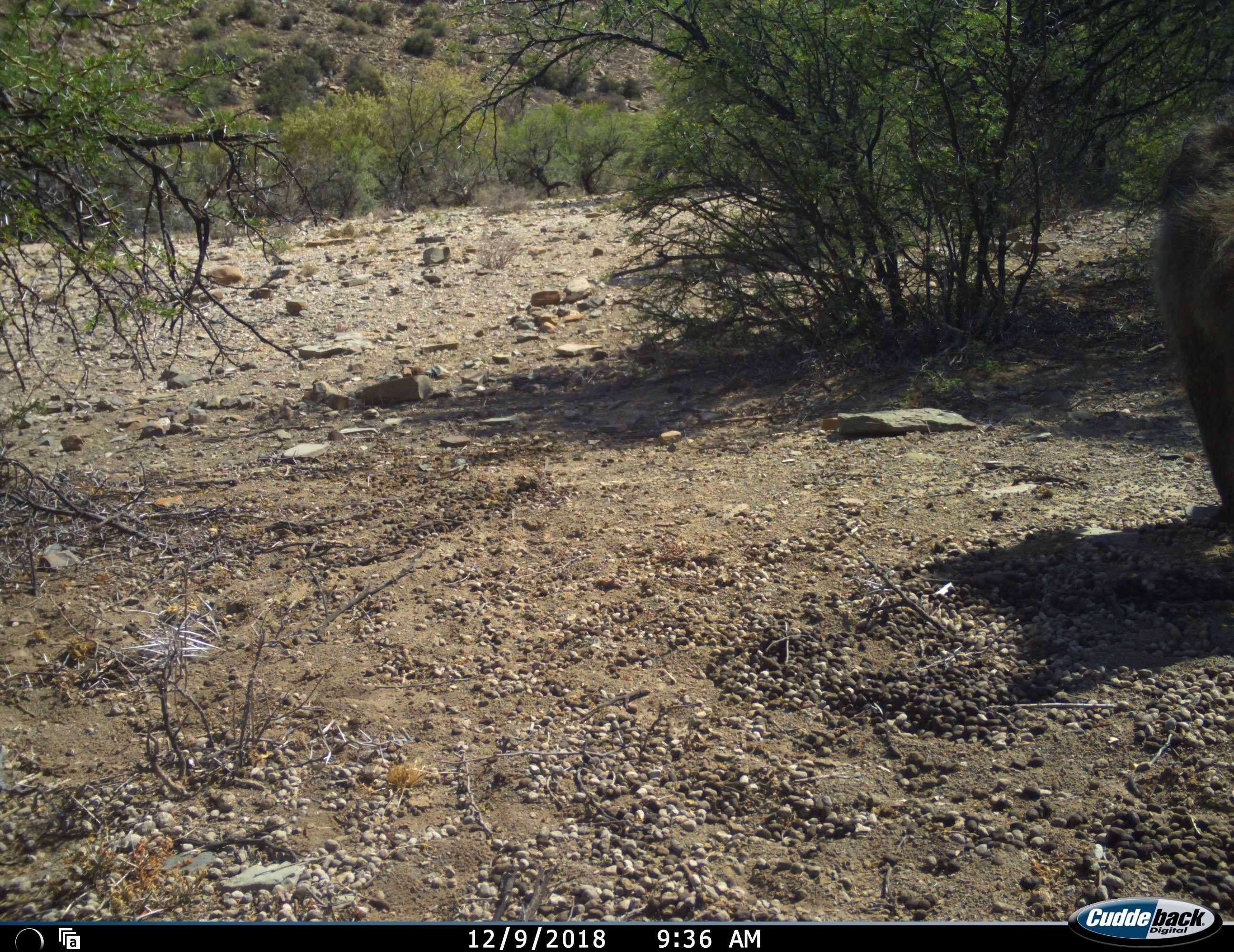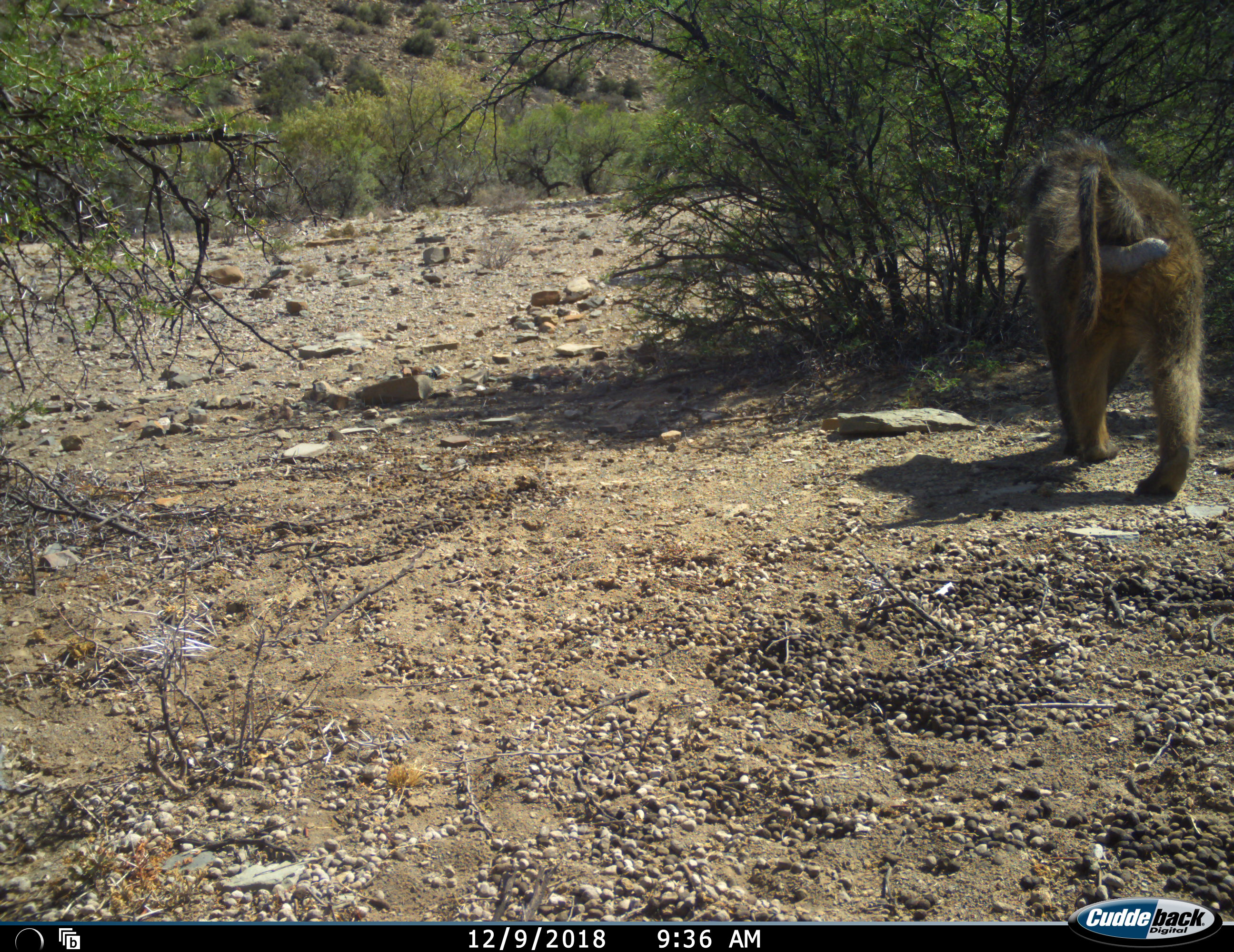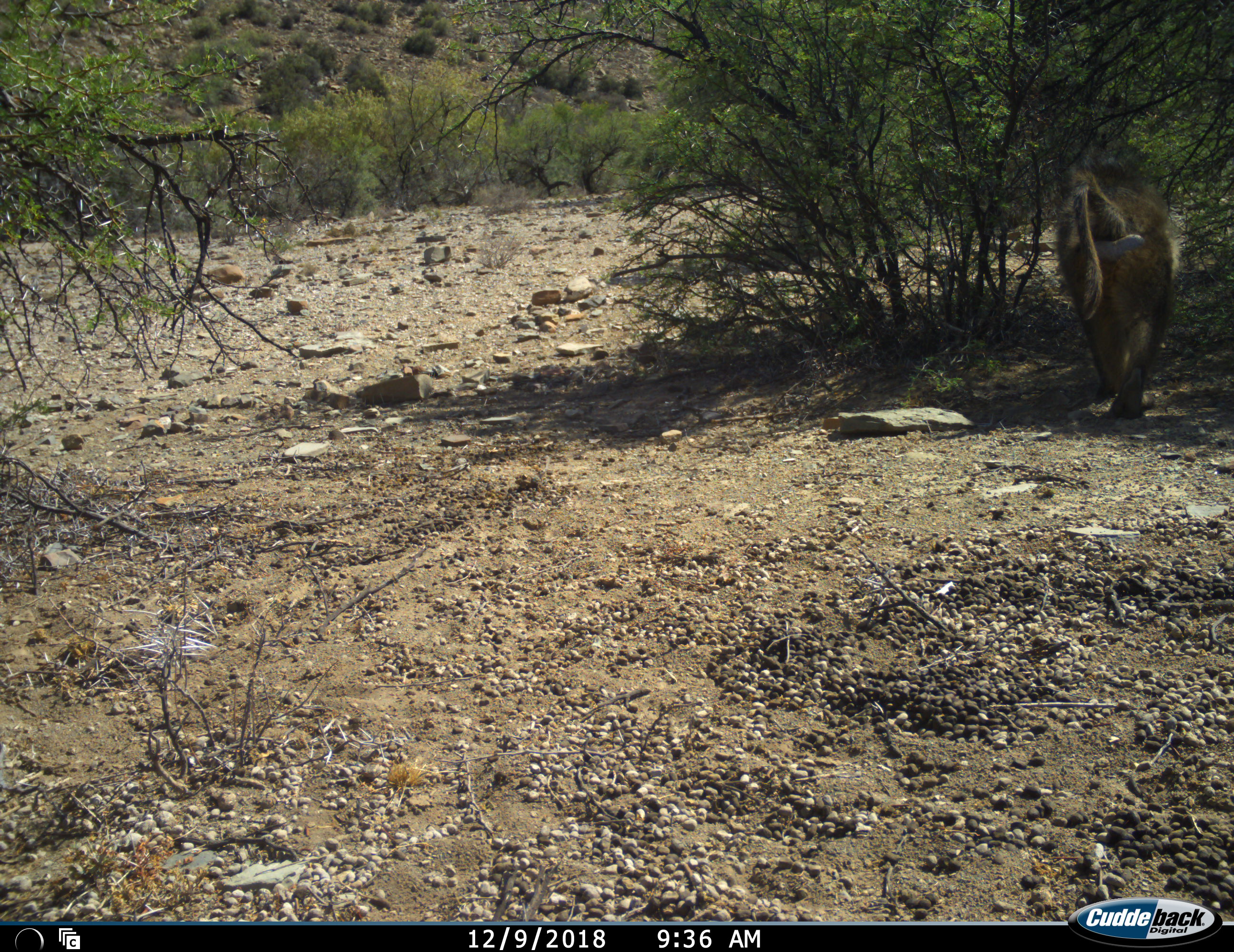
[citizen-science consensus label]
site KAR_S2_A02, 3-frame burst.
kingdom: Animalia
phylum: Chordata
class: Mammalia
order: Primates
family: Cercopithecidae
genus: Papio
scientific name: Papio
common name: baboon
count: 1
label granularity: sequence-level